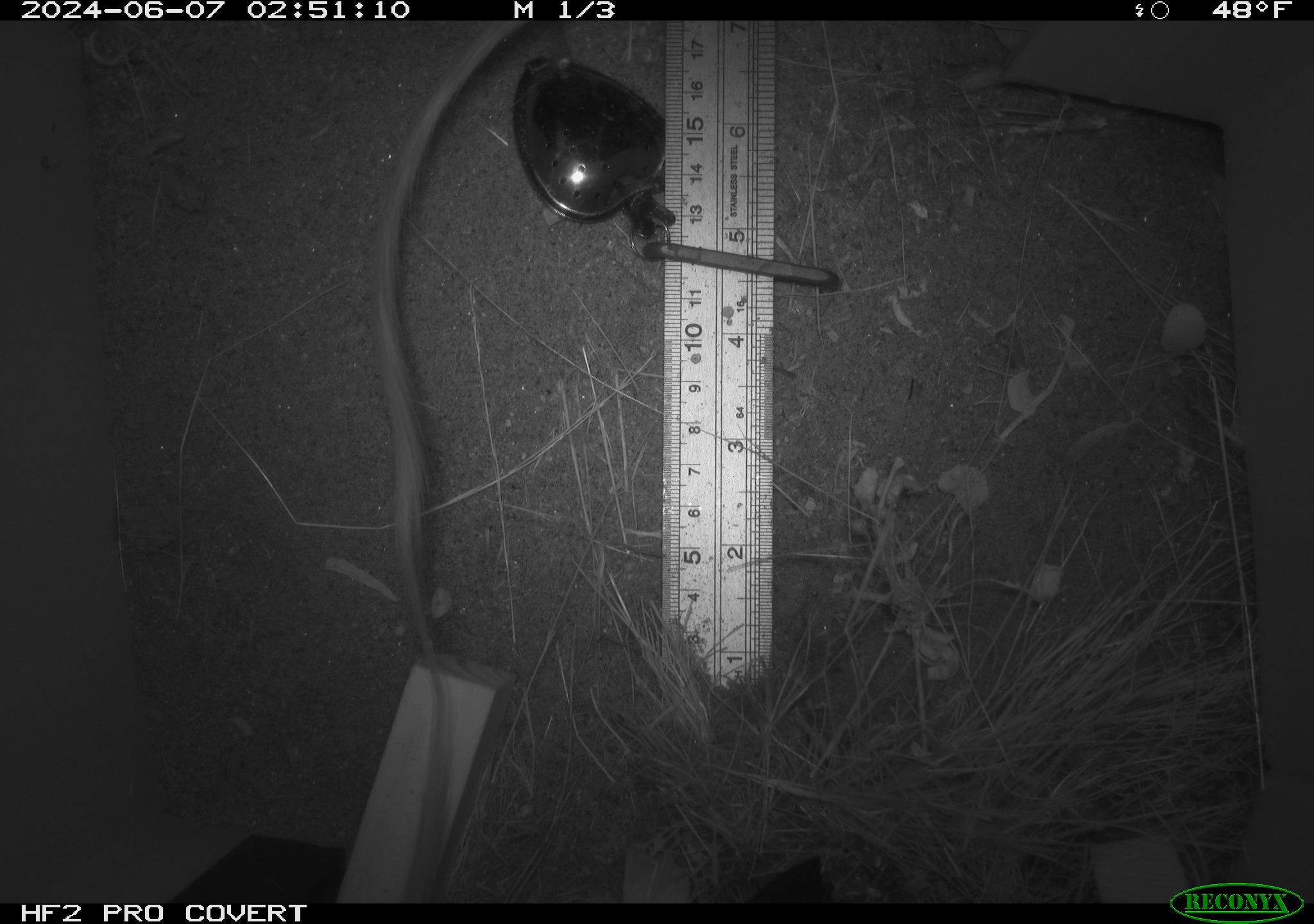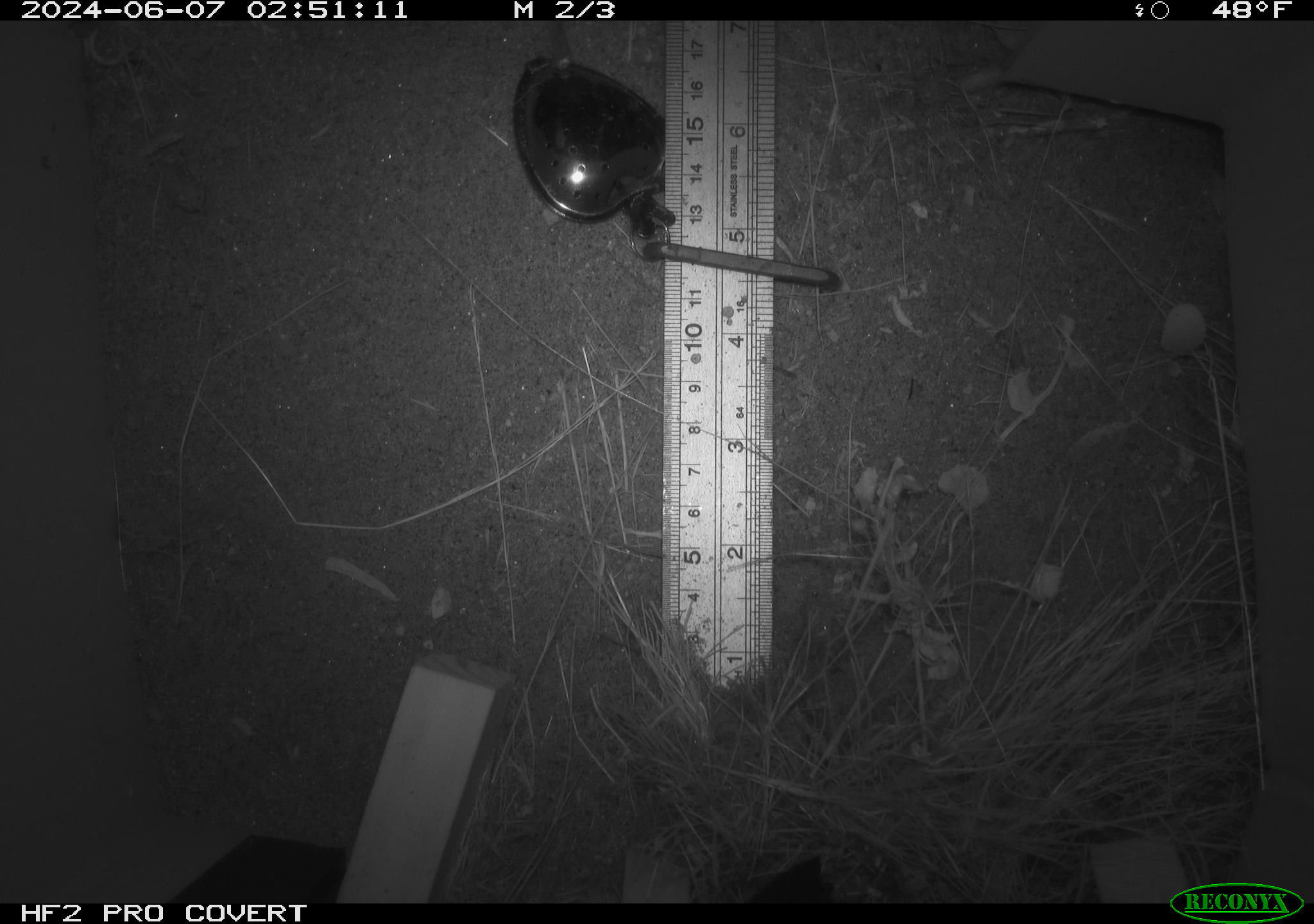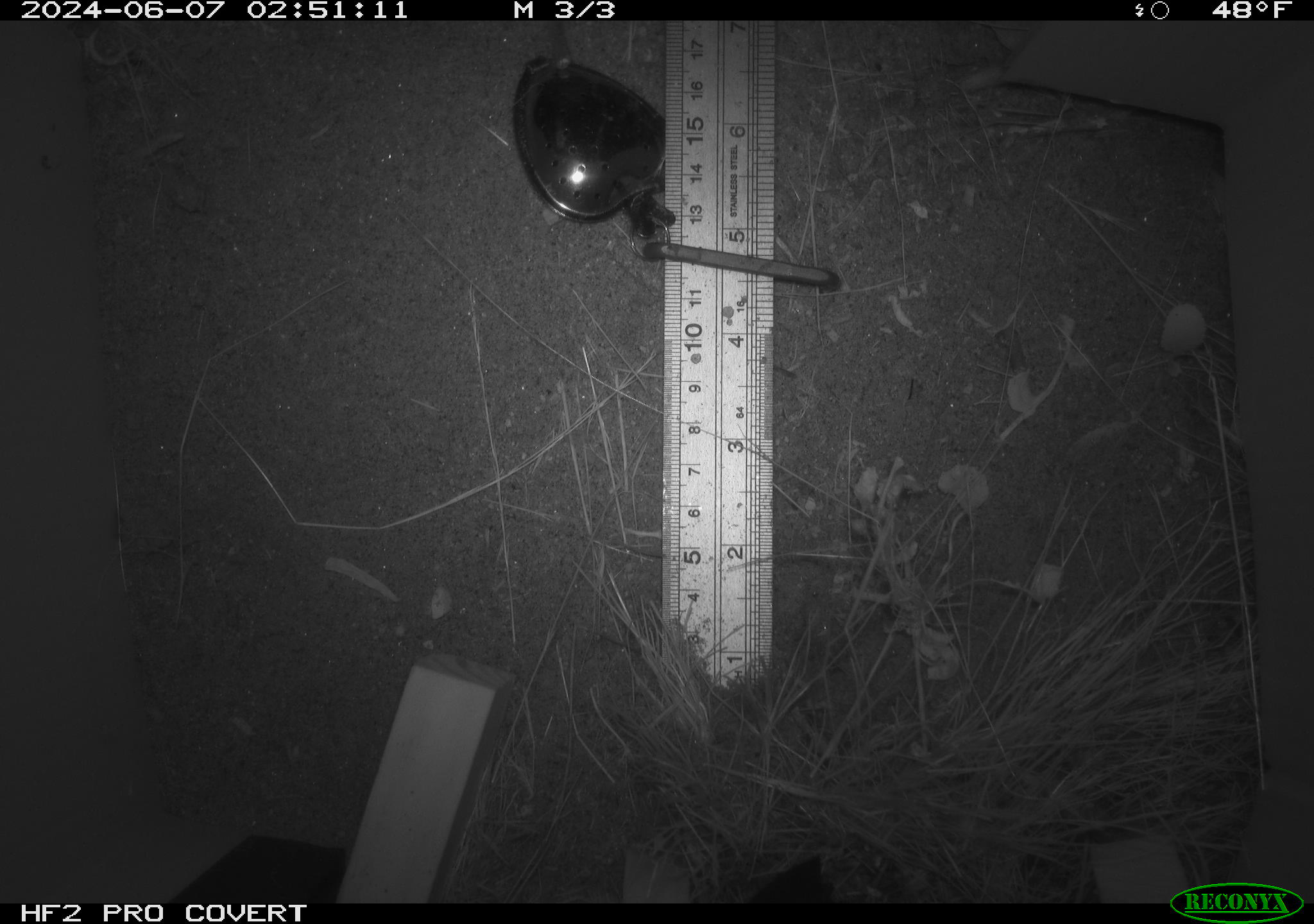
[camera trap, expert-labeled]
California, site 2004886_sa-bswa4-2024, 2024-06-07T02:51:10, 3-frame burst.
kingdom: Animalia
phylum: Chordata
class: Mammalia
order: Rodentia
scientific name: Rodentia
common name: rodent